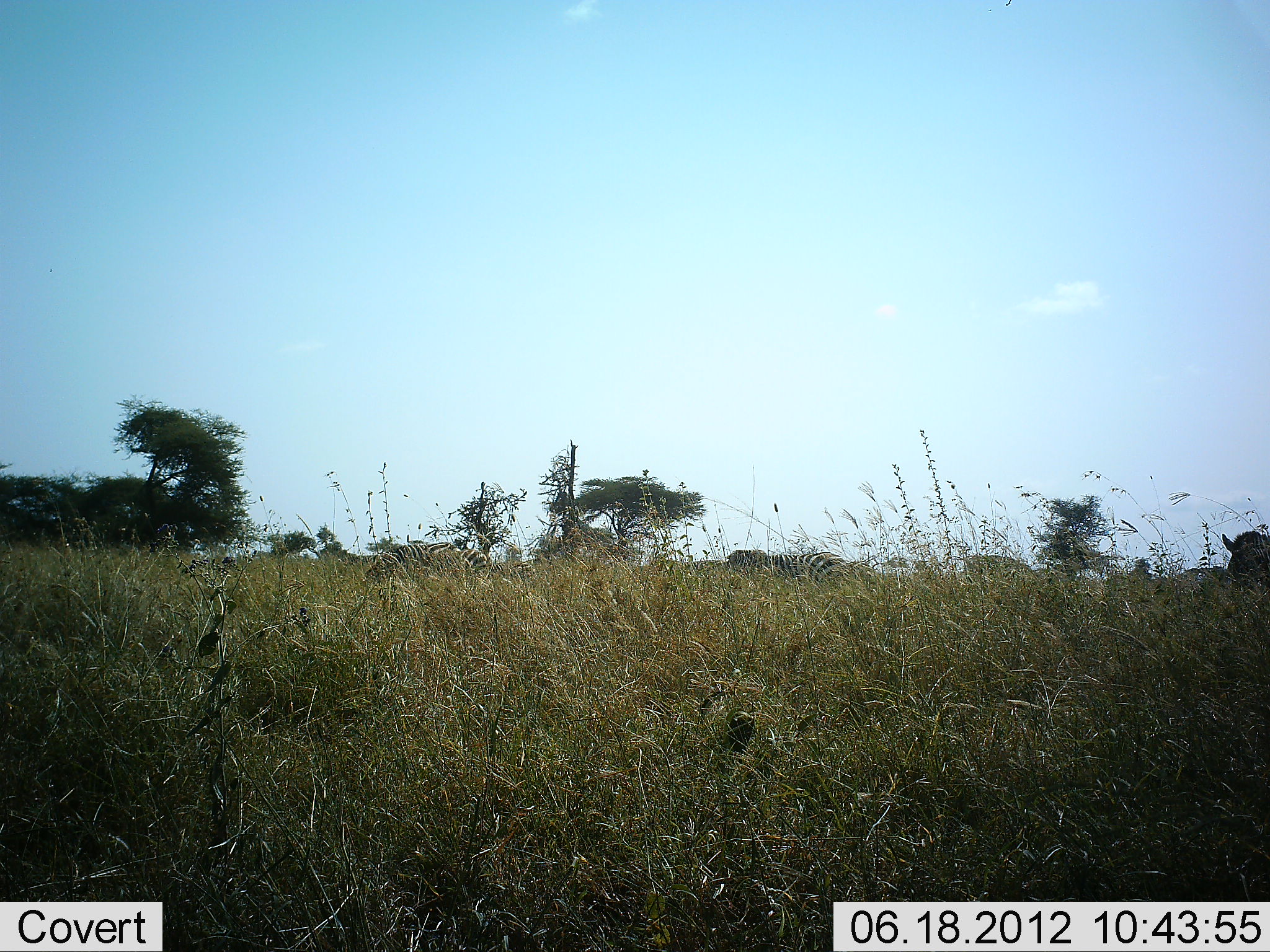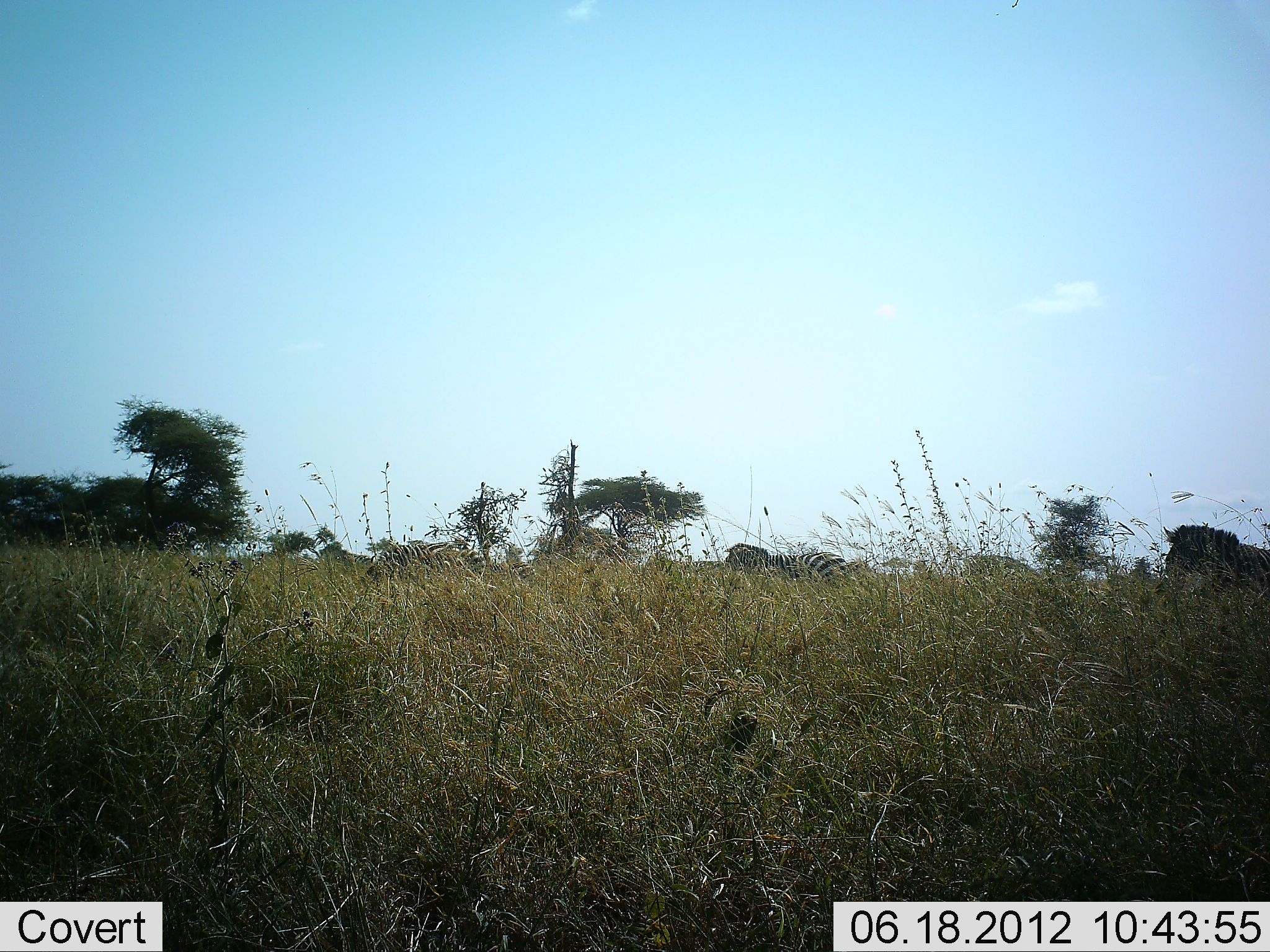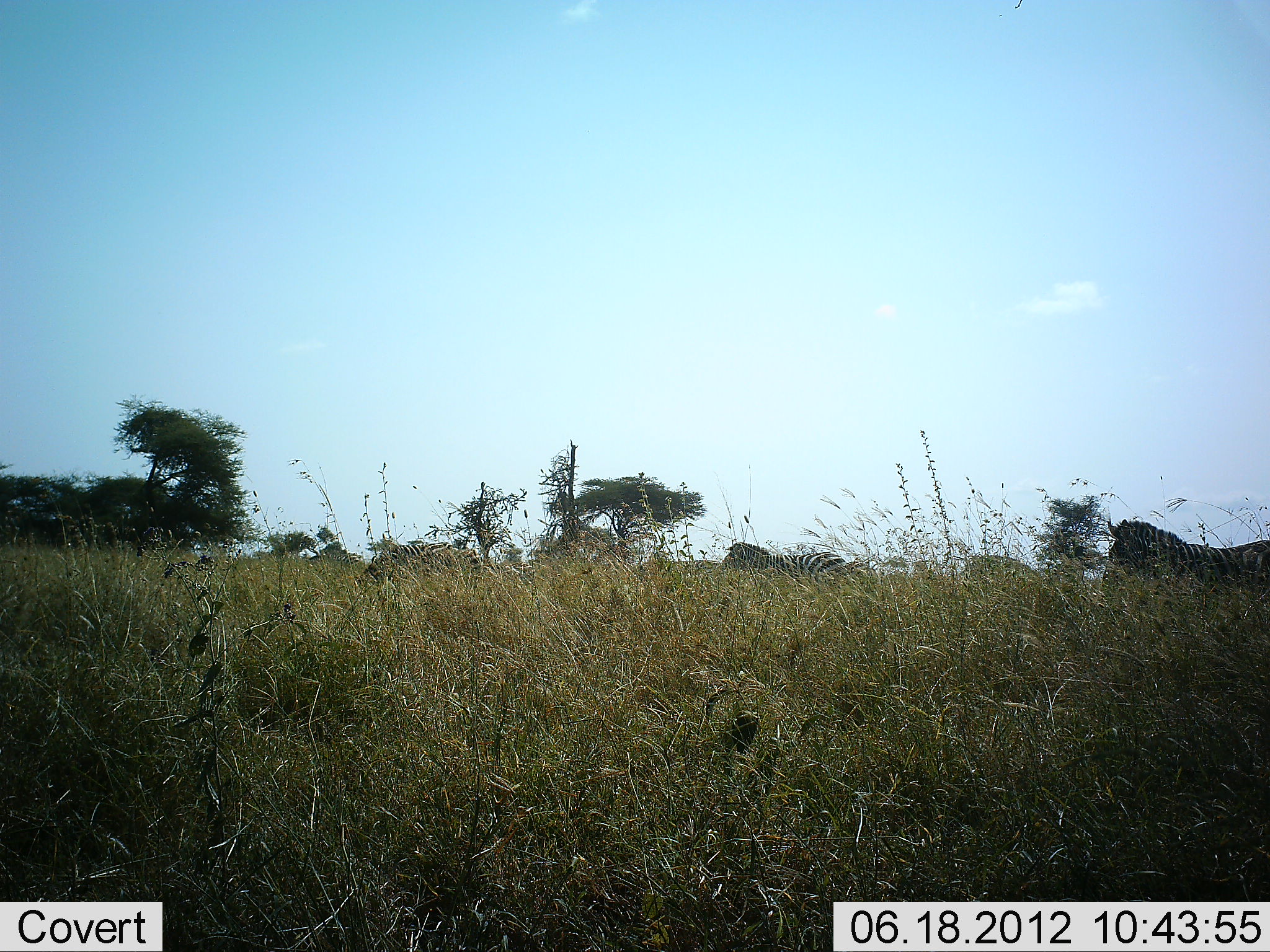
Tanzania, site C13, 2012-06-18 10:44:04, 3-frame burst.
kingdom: Animalia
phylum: Chordata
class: Mammalia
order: Perissodactyla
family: Equidae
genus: Equus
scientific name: Equus quagga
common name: plains zebra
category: zebra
Zebra (plains zebra) (Equus quagga), count 3. Behavior (volunteer vote fractions): standing 45%, resting 0%, moving 82%, interacting 0%. Young present (vote fraction): 0%. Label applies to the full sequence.